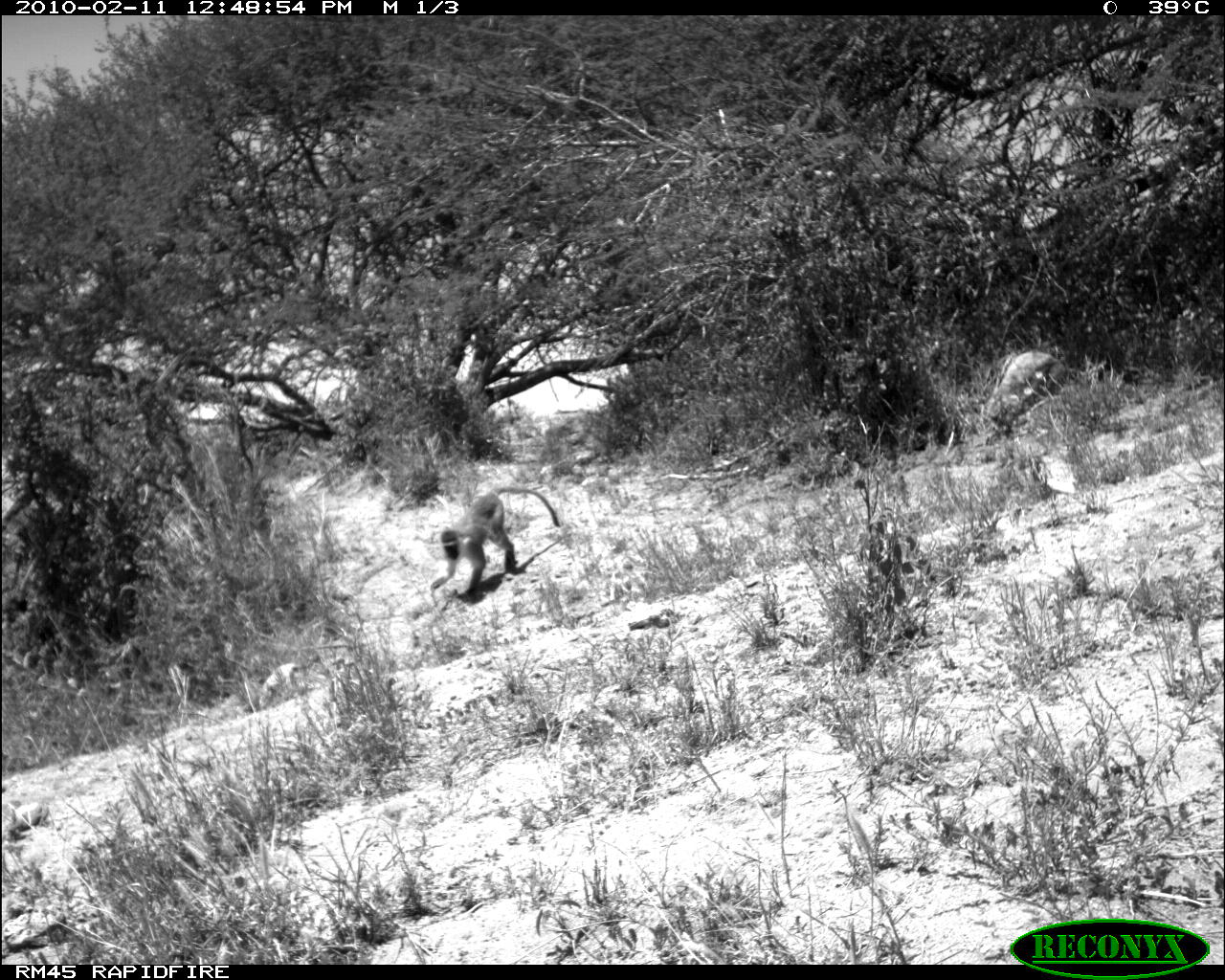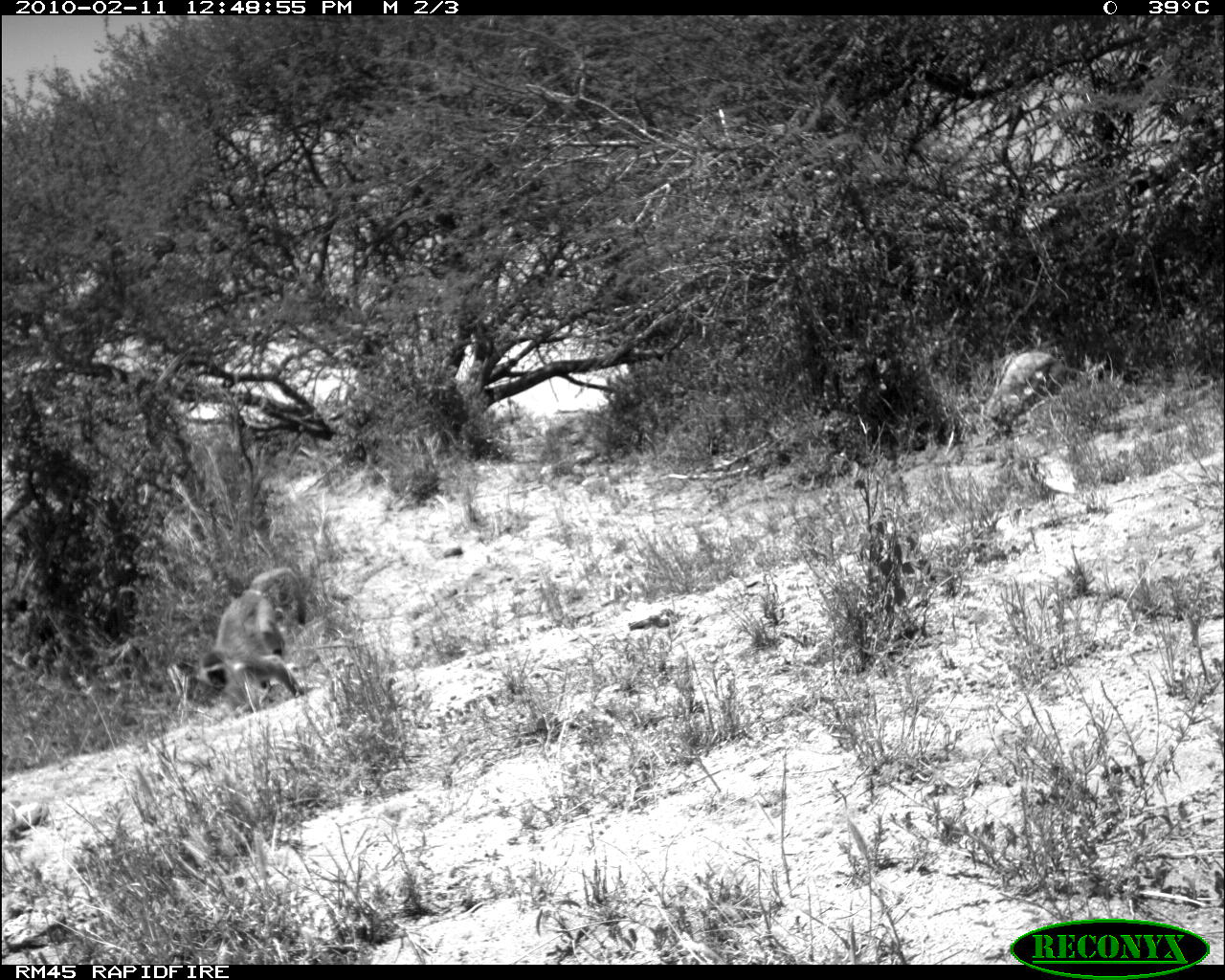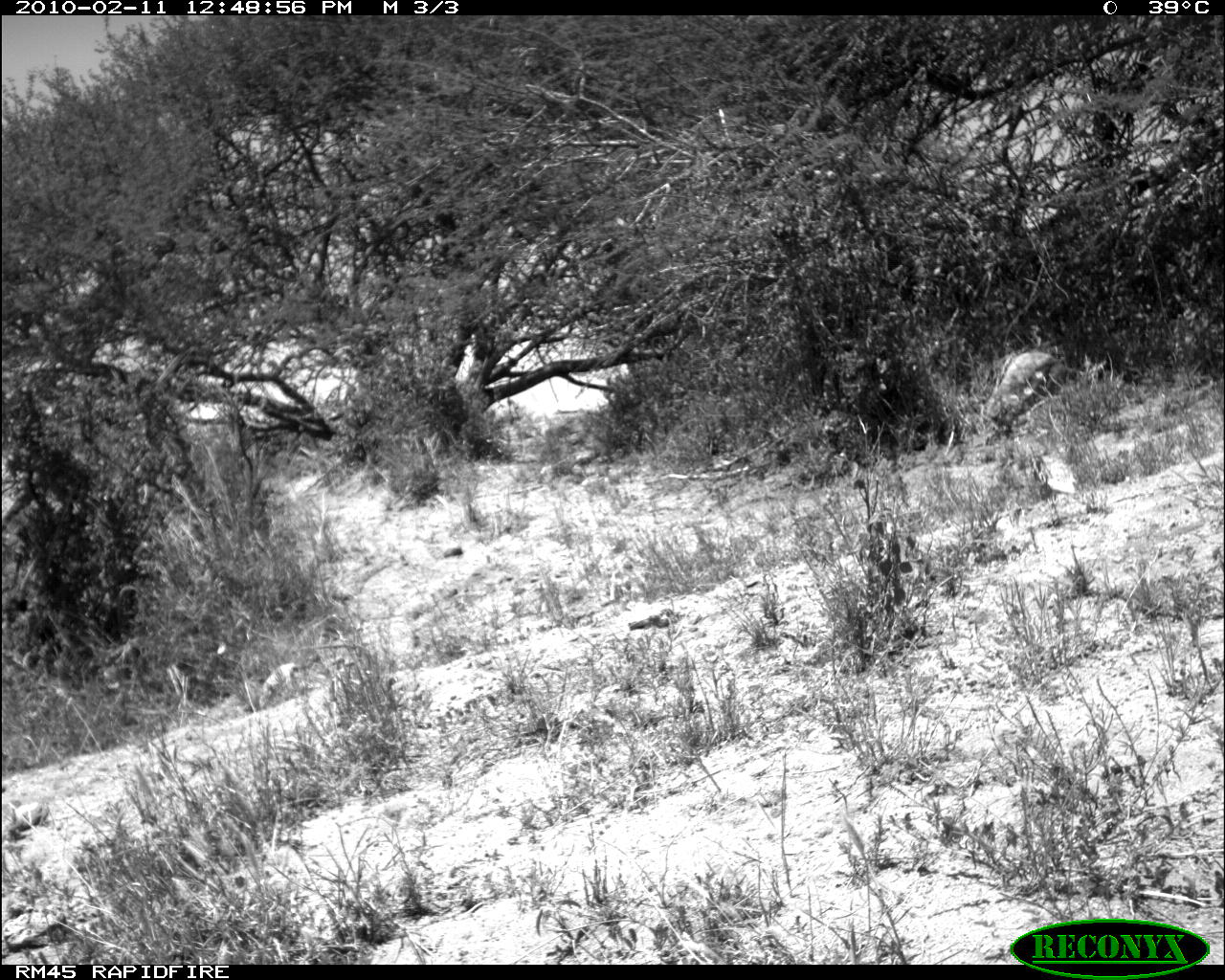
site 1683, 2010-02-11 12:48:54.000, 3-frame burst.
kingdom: Animalia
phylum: Chordata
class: Mammalia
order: Primates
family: Cercopithecidae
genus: Chlorocebus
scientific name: Chlorocebus pygerythrus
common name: vervet monkey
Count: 1.